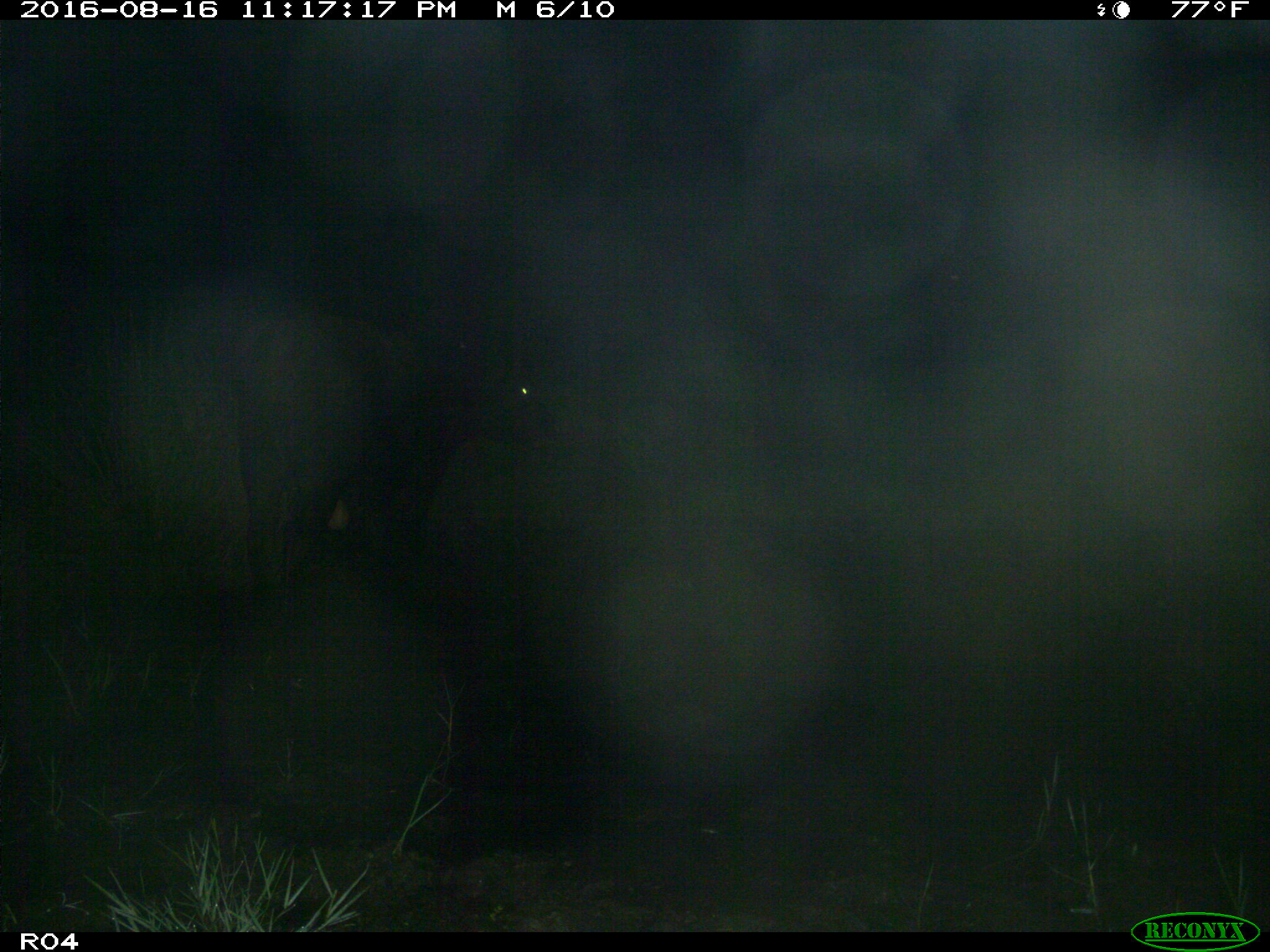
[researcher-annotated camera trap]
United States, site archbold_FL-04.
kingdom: Animalia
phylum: Chordata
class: Mammalia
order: Artiodactyla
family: Bovidae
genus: Bos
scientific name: Bos taurus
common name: domestic cow